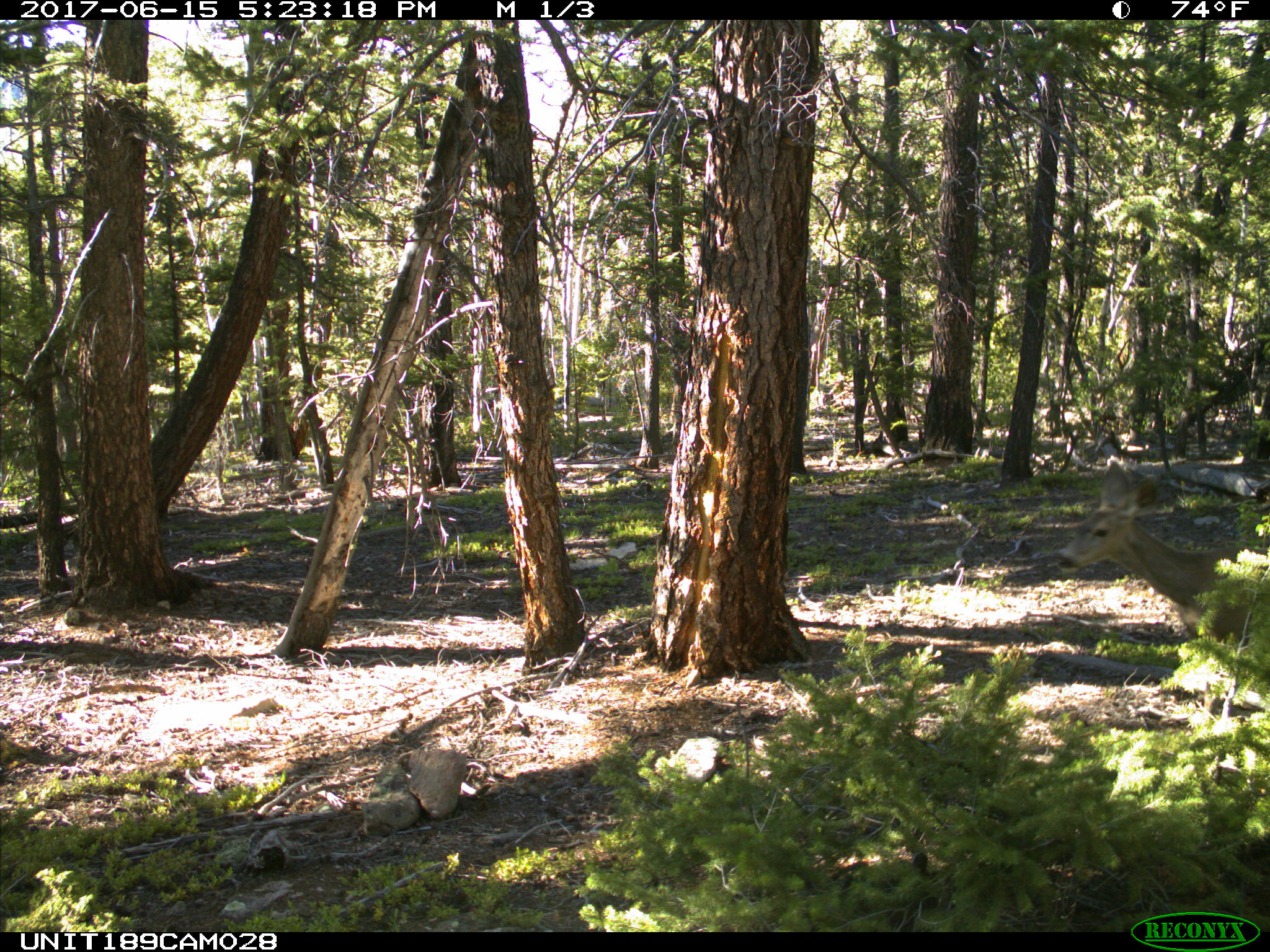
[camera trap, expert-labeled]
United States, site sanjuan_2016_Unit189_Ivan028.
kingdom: Animalia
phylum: Chordata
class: Mammalia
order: Artiodactyla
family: Cervidae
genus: Odocoileus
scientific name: Odocoileus hemionus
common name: mule deer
Odocoileus hemionus (mule deer).